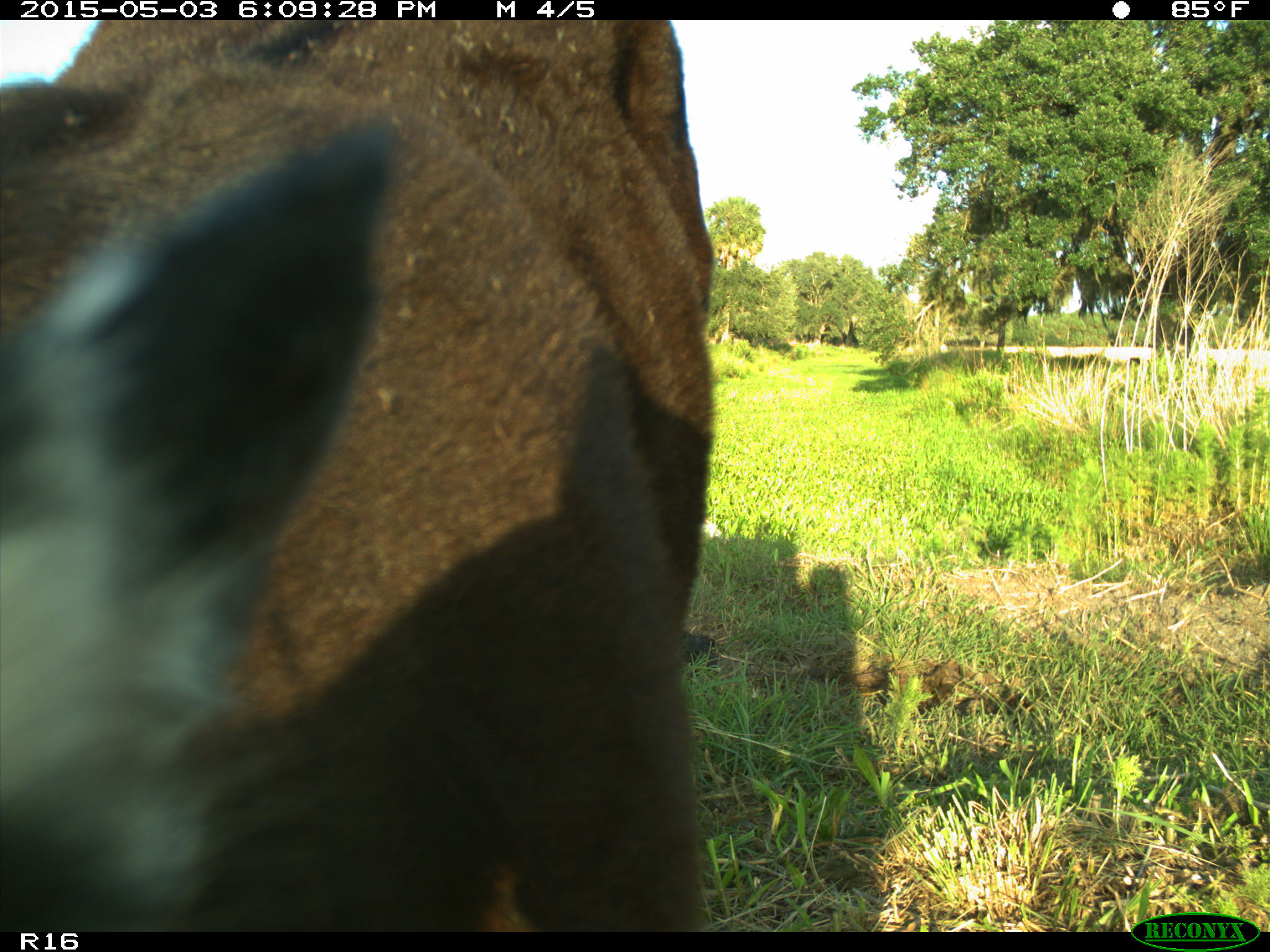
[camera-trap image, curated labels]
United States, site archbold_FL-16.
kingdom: Animalia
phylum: Chordata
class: Mammalia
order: Artiodactyla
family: Bovidae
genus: Bos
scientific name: Bos taurus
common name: domestic cow